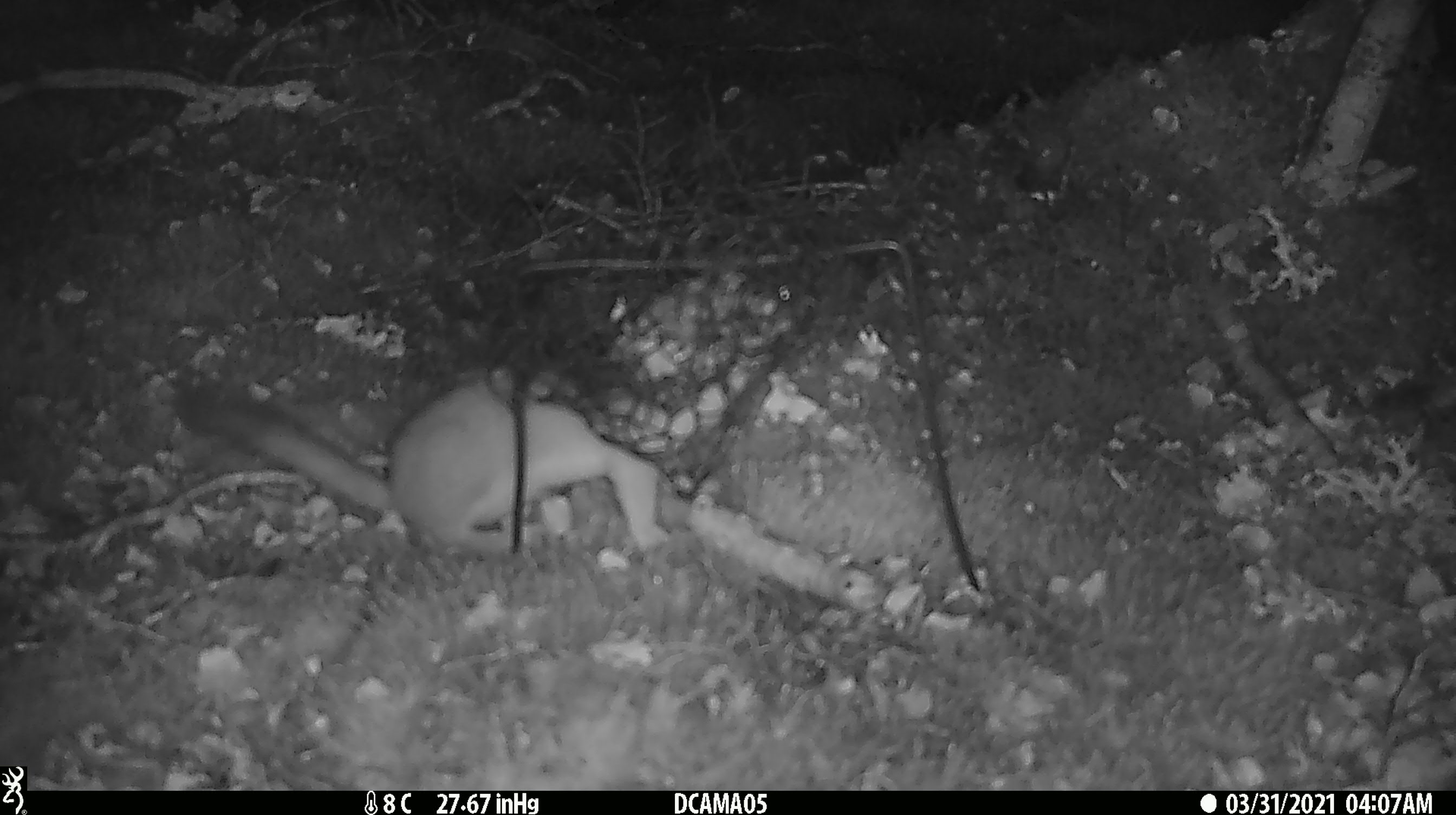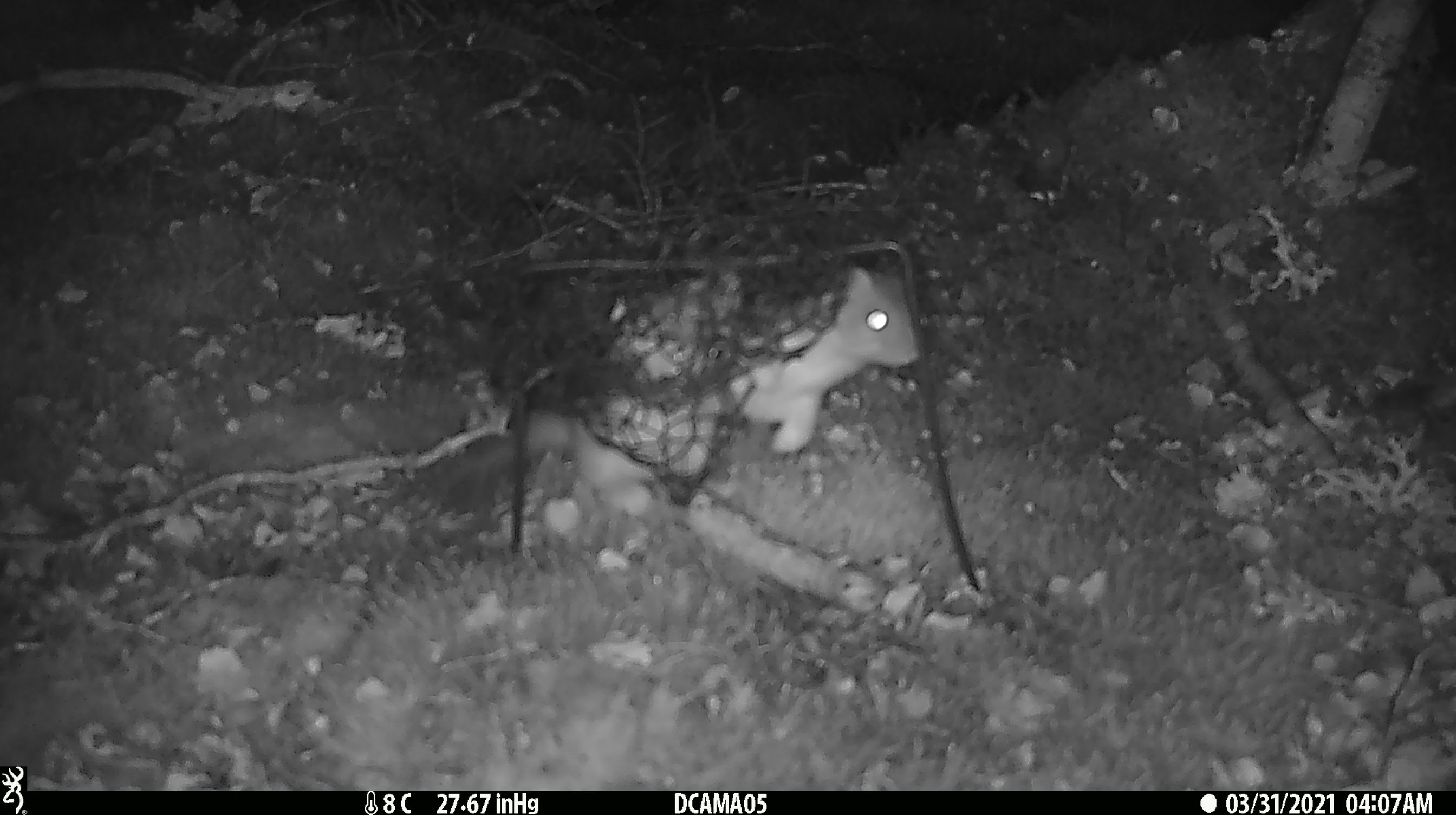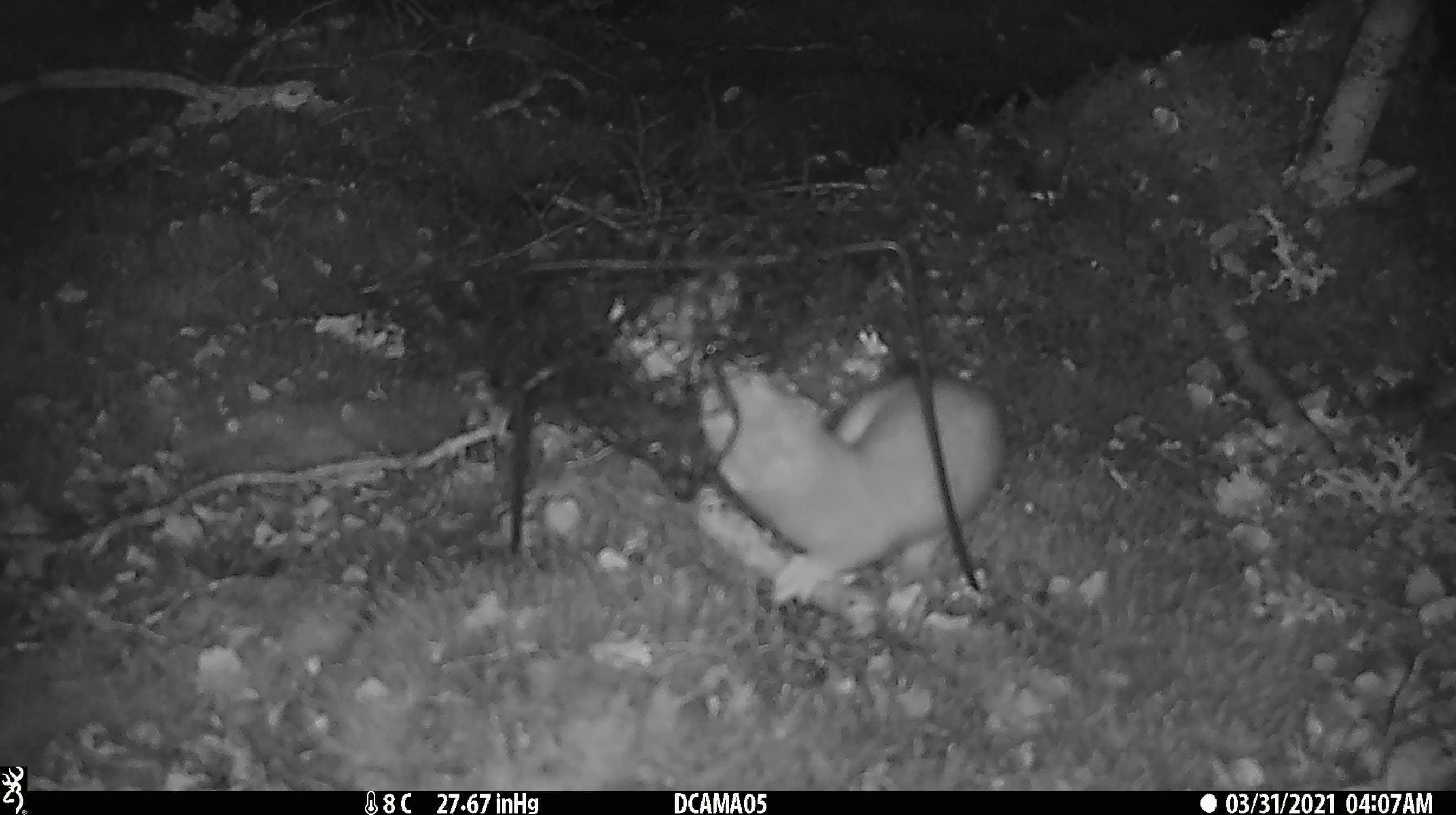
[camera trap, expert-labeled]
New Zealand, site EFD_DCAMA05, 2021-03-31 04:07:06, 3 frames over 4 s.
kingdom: Animalia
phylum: Chordata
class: Mammalia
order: Carnivora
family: Mustelidae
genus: Mustela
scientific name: Mustela erminea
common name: stoat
Stoat (Mustela erminea).